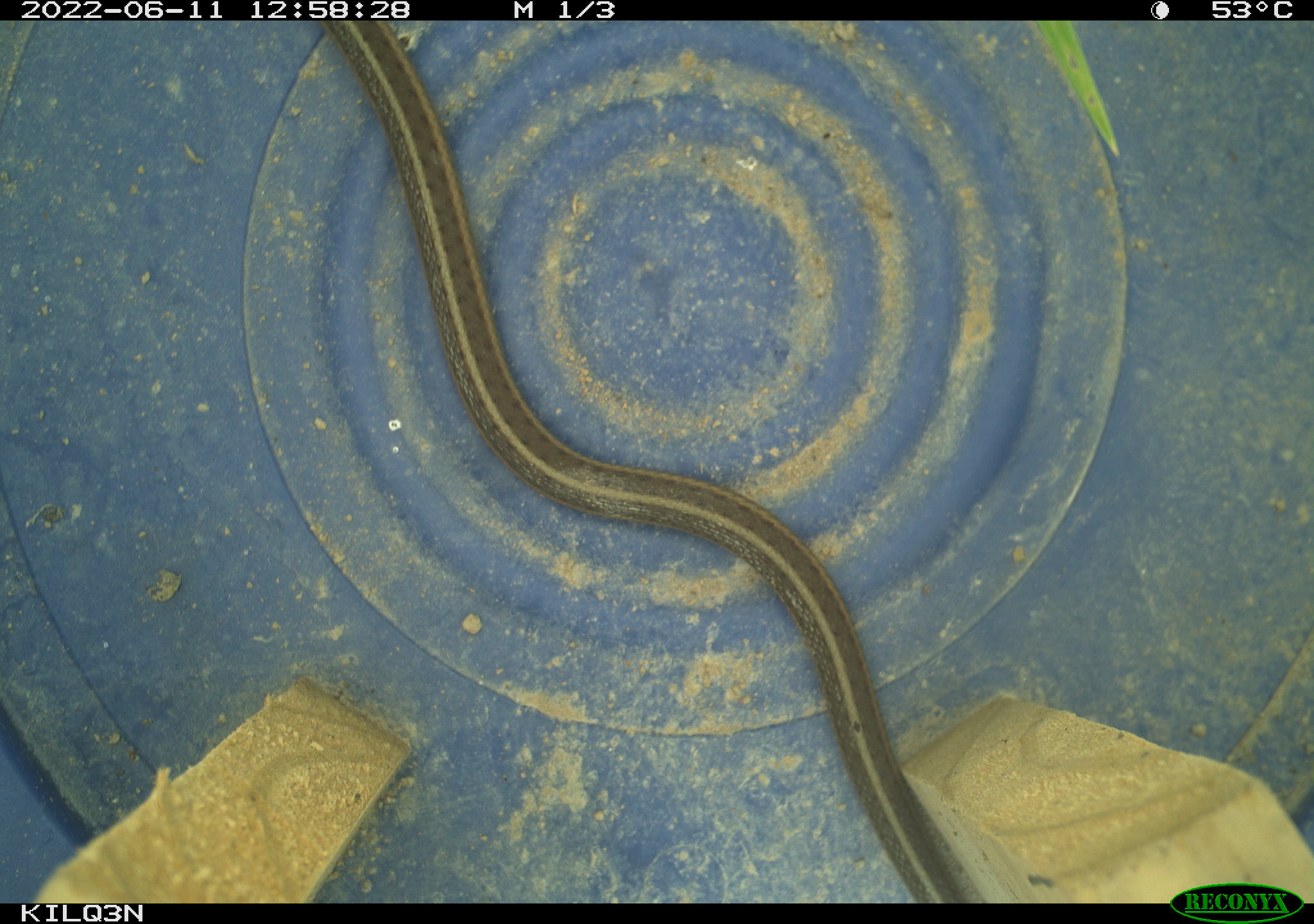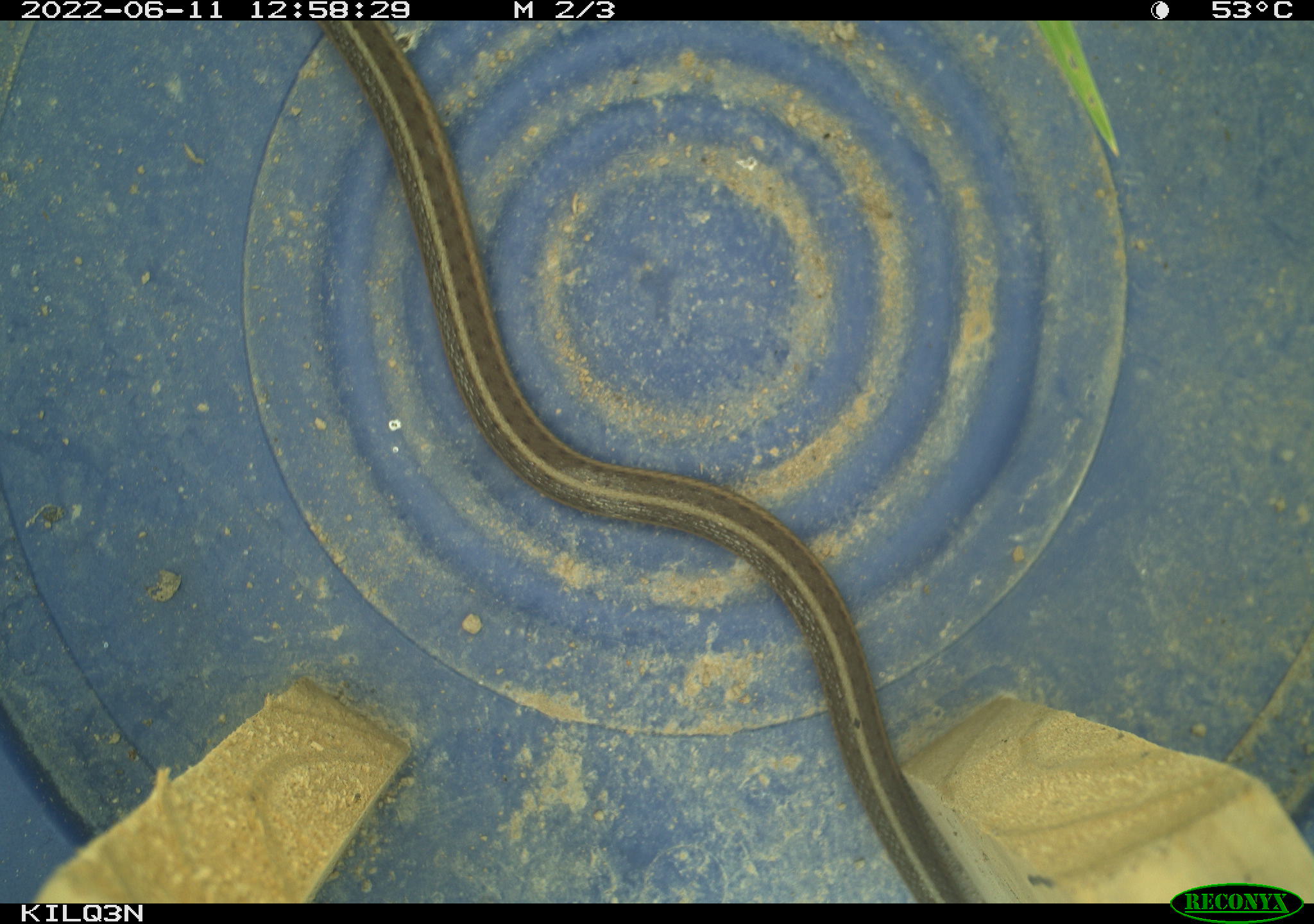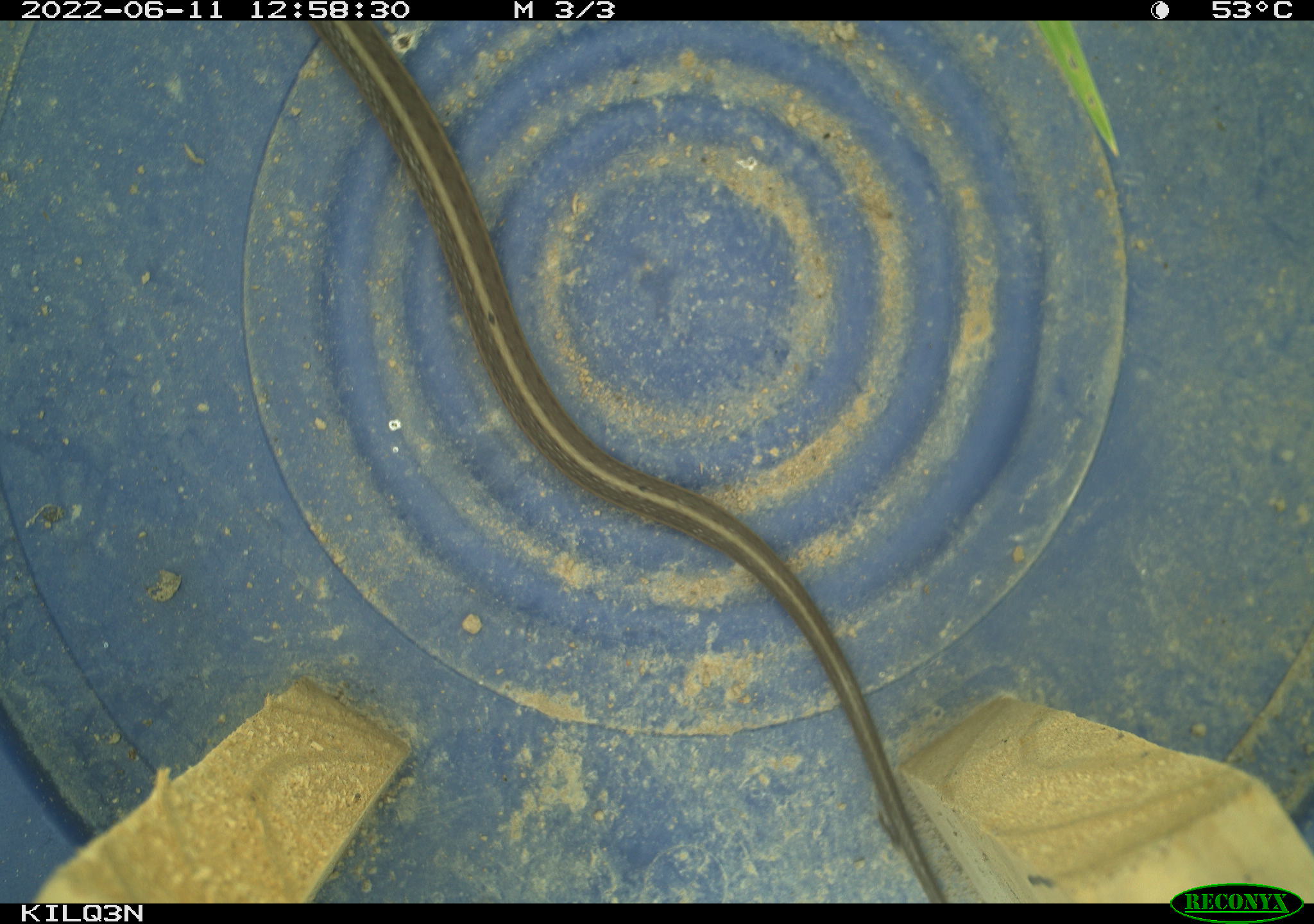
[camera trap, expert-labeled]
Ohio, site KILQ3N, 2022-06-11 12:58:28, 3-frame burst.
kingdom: Animalia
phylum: Chordata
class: Reptilia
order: Squamata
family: Colubridae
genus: Thamnophis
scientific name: Thamnophis sirtalis sirtalis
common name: eastern gartersnake